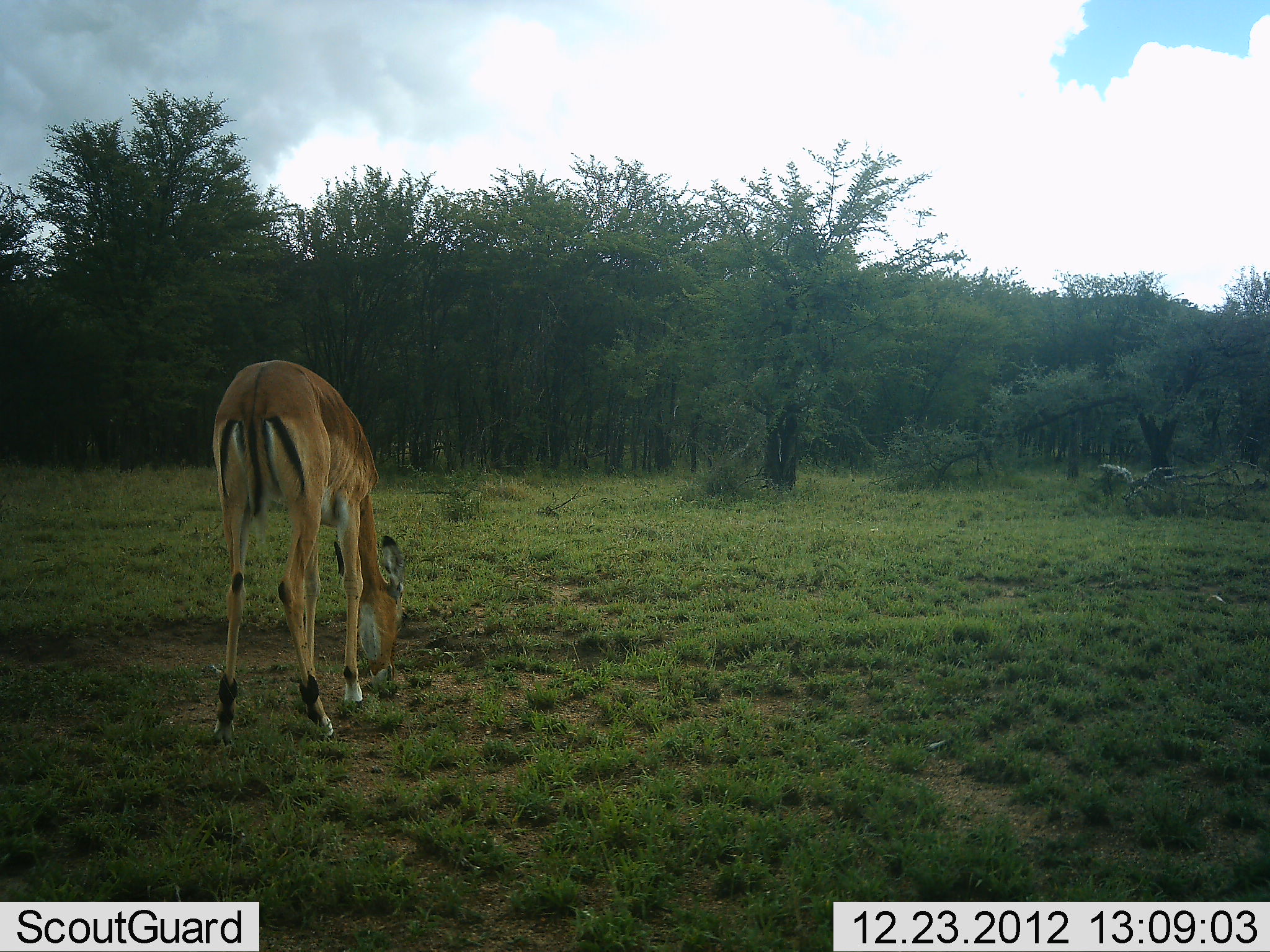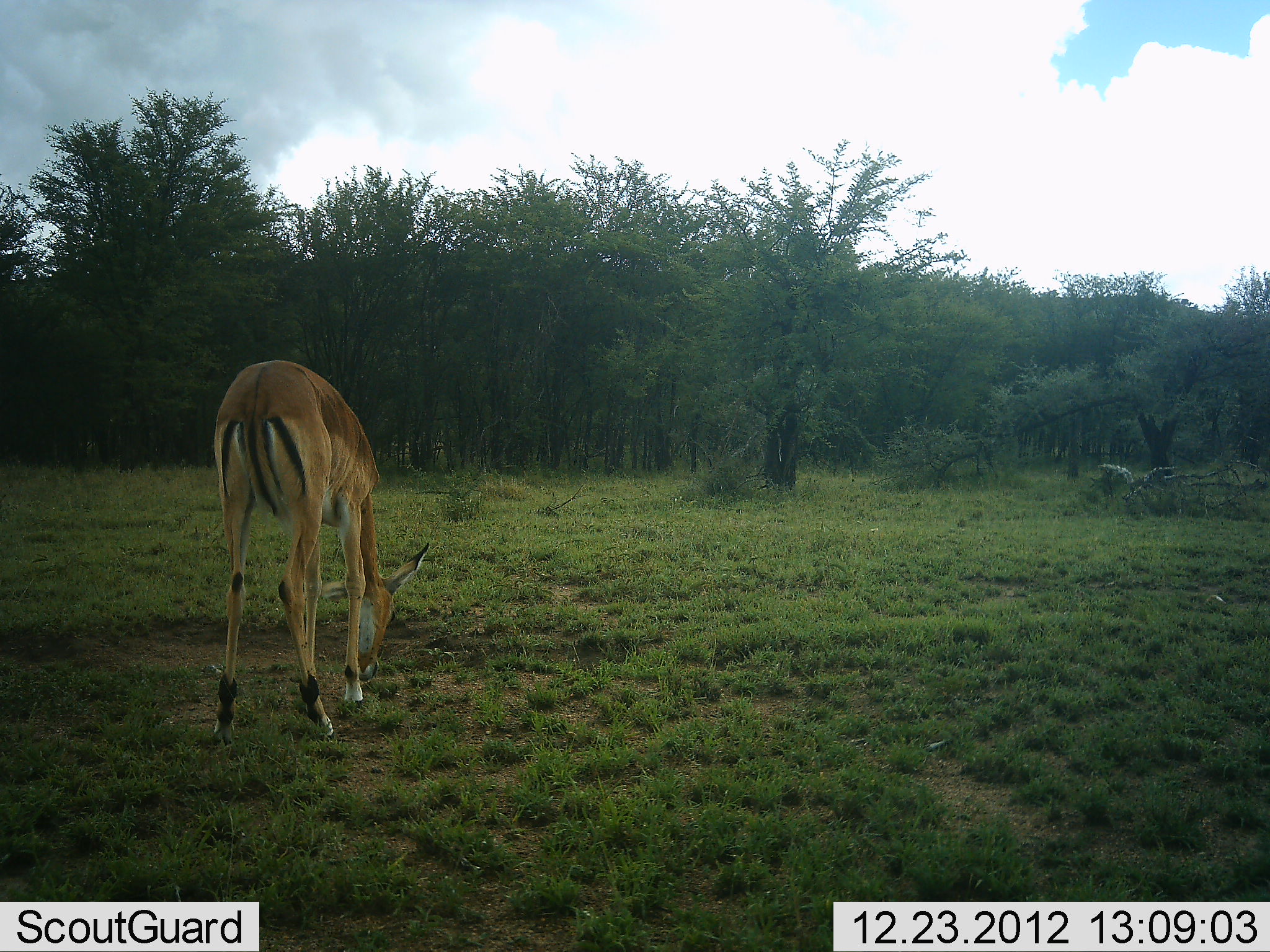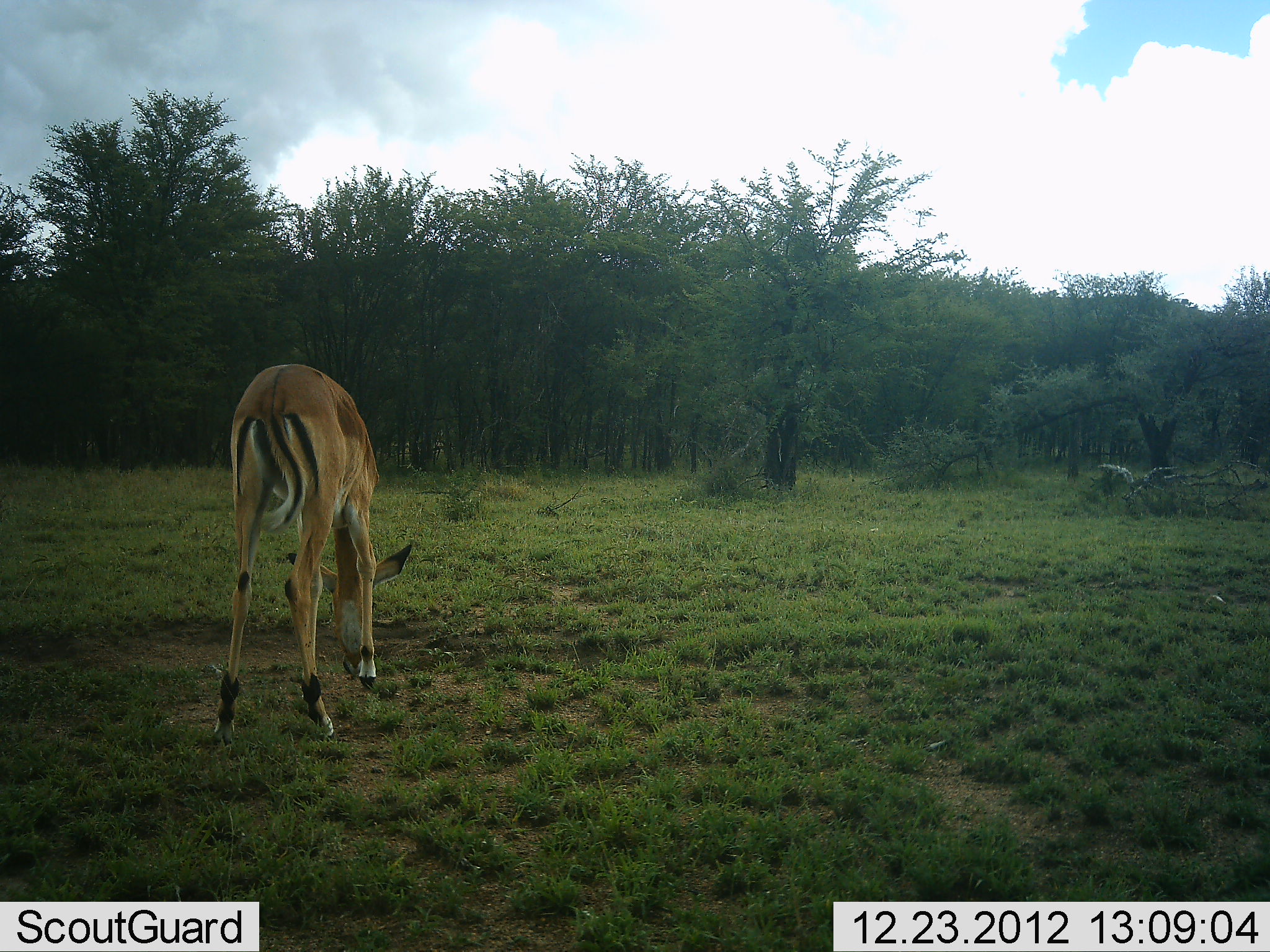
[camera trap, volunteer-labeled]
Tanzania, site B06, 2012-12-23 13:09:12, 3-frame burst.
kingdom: Animalia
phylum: Chordata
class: Mammalia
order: Artiodactyla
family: Bovidae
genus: Aepyceros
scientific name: Aepyceros melampus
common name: impala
Impala (Aepyceros melampus), count 1. Behavior (volunteer vote fractions): standing 8%, resting 0%, moving 0%, interacting 0%. Young present (vote fraction): 0%. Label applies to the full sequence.